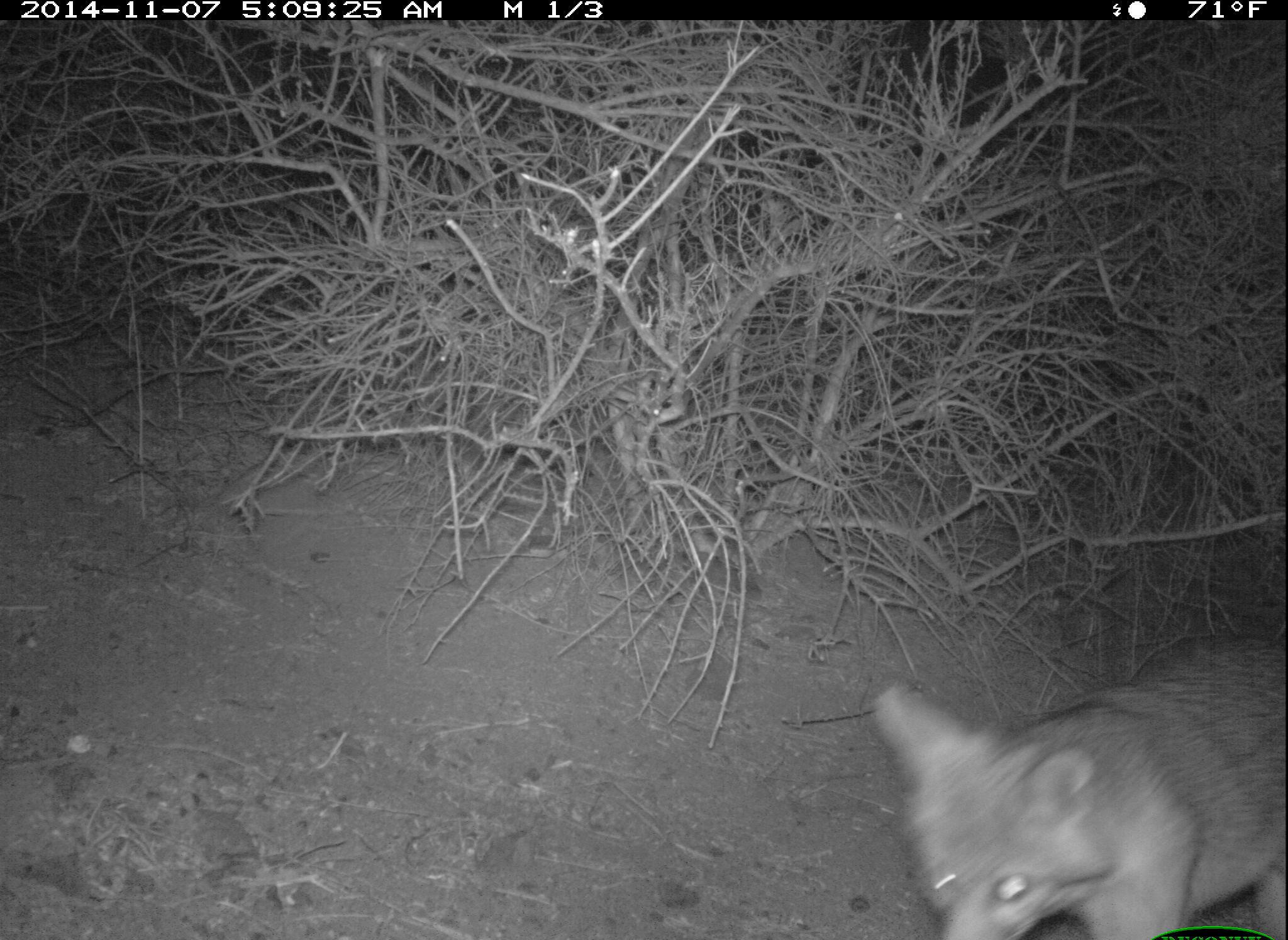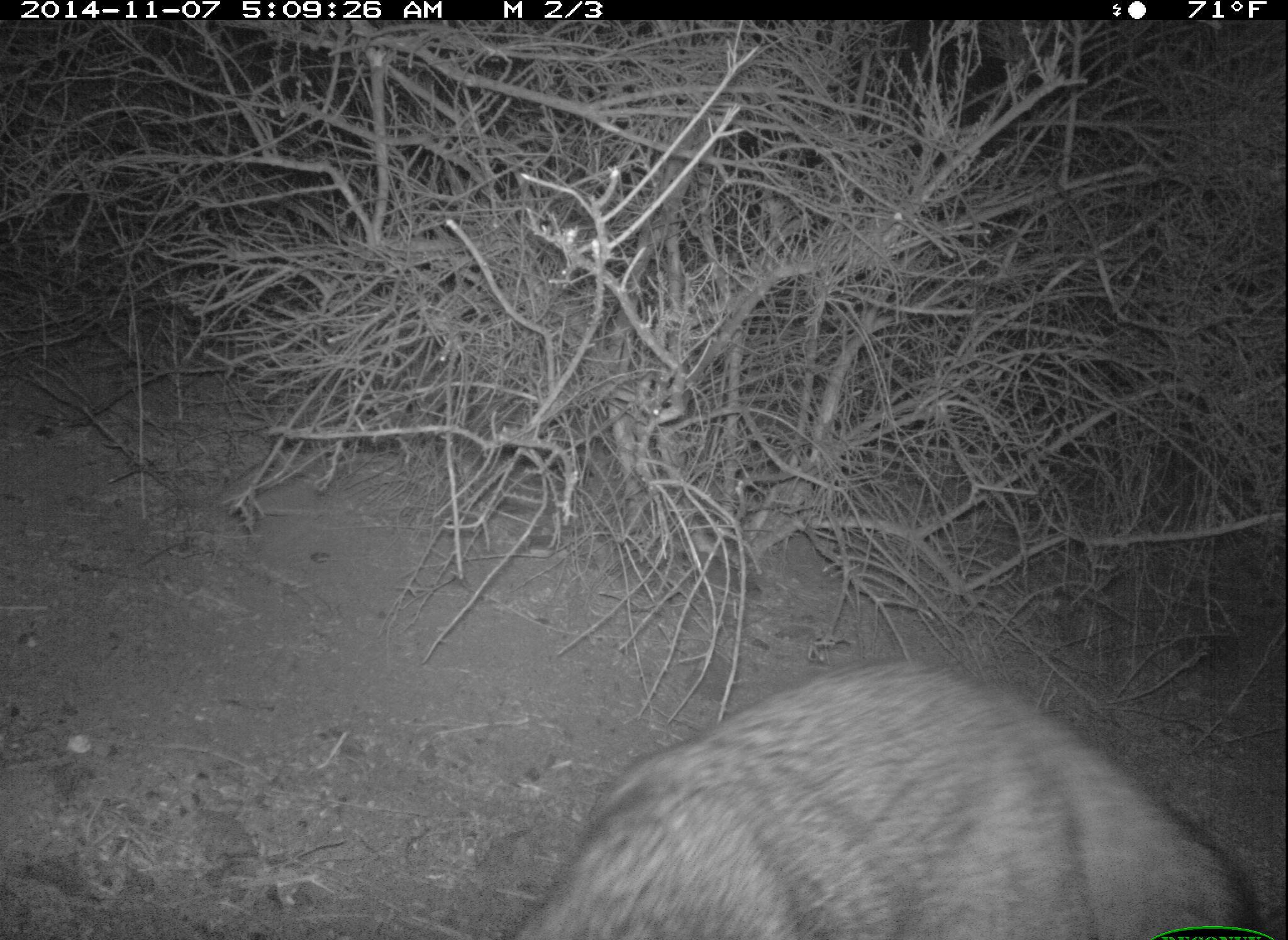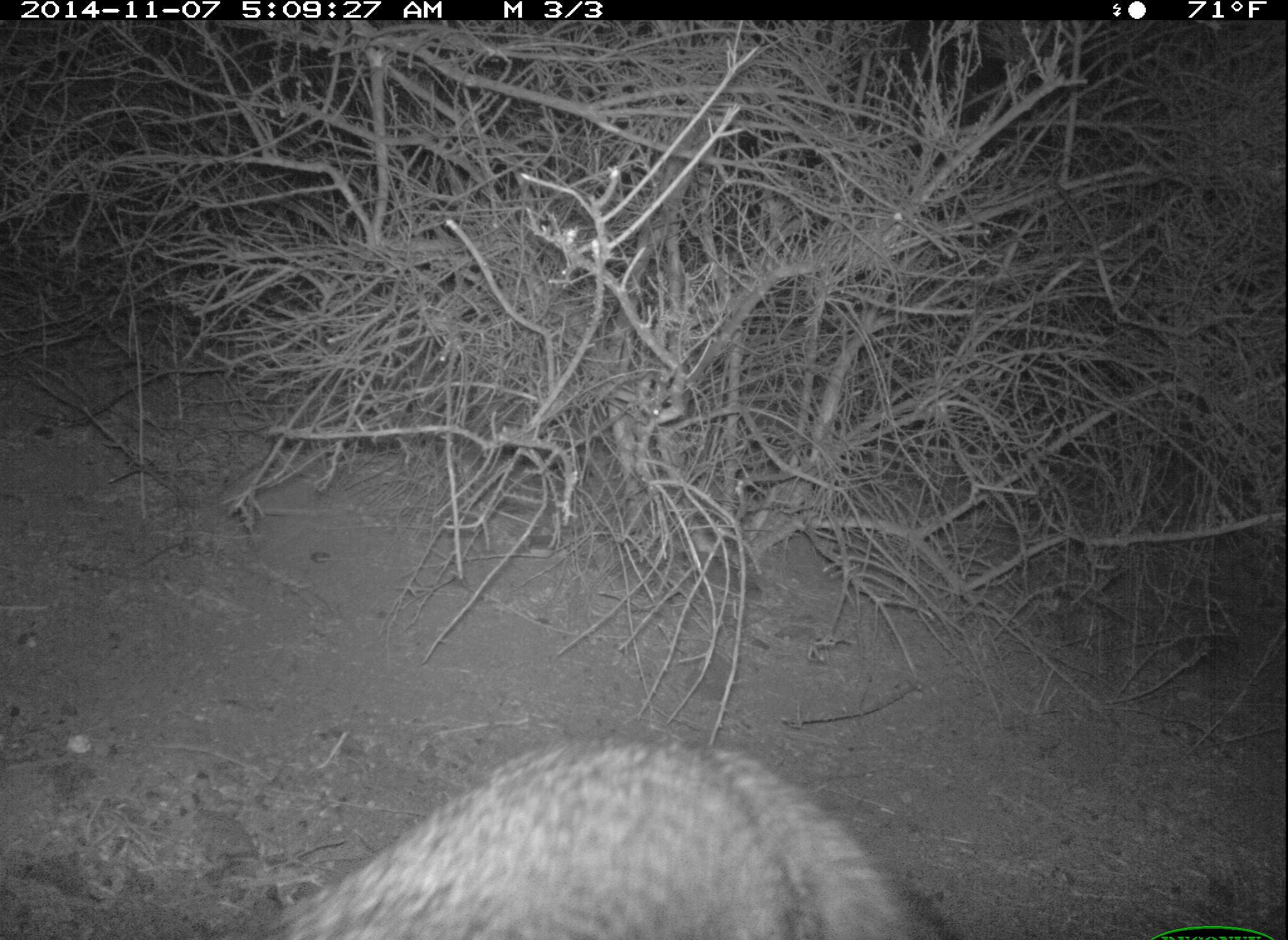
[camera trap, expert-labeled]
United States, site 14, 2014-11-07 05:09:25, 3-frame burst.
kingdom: Animalia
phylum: Chordata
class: Mammalia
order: Carnivora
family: Canidae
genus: Urocyon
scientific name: Urocyon cinereoargenteus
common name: gray fox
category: fox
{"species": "fox (gray fox) (Urocyon cinereoargenteus)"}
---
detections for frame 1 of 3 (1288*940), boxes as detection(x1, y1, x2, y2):
fox: detection(866, 635, 1288, 940)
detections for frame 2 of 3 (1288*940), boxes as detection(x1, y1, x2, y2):
fox: detection(509, 657, 1262, 940)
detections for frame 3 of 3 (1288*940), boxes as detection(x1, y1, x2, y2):
fox: detection(258, 735, 958, 940)